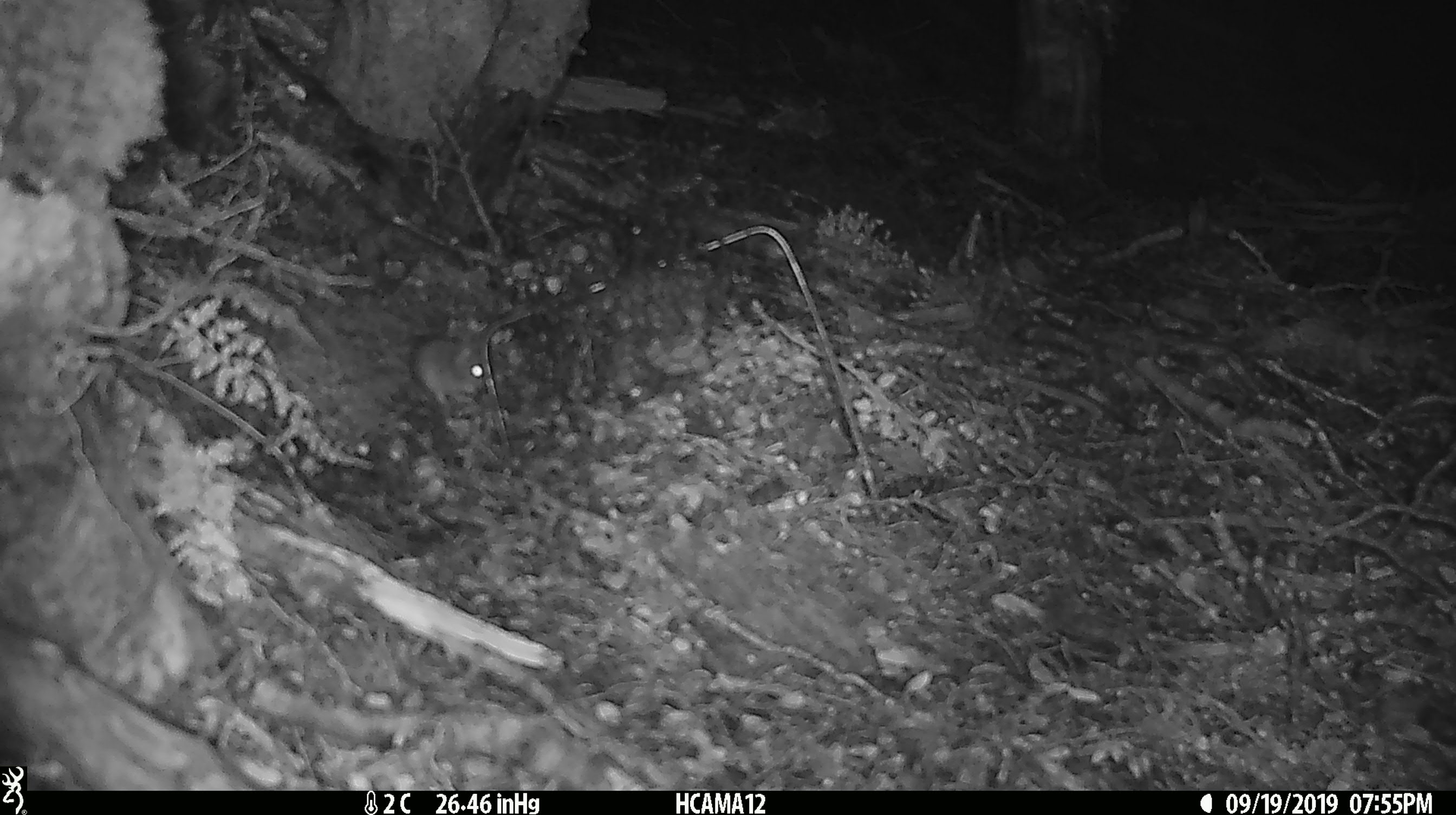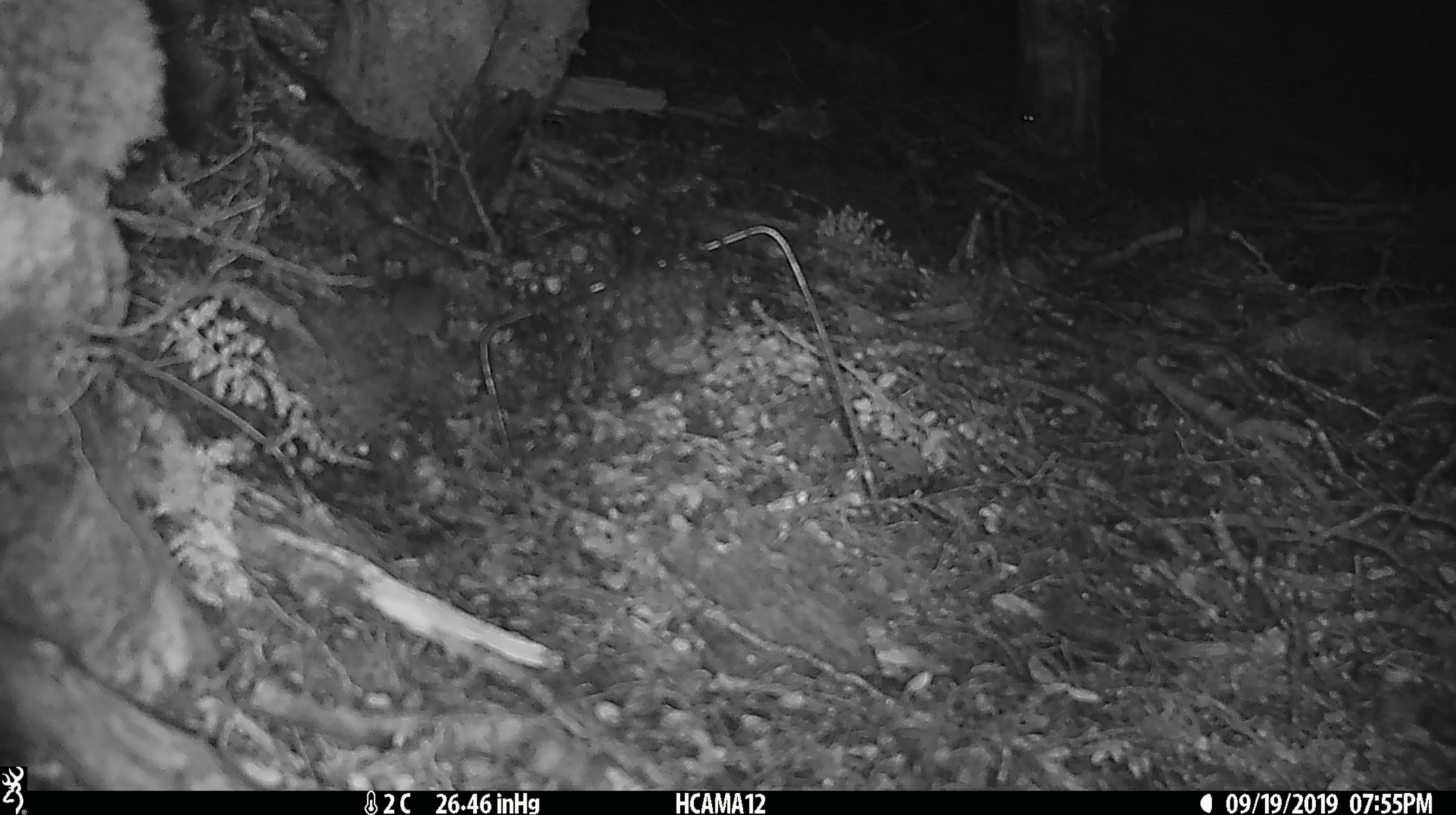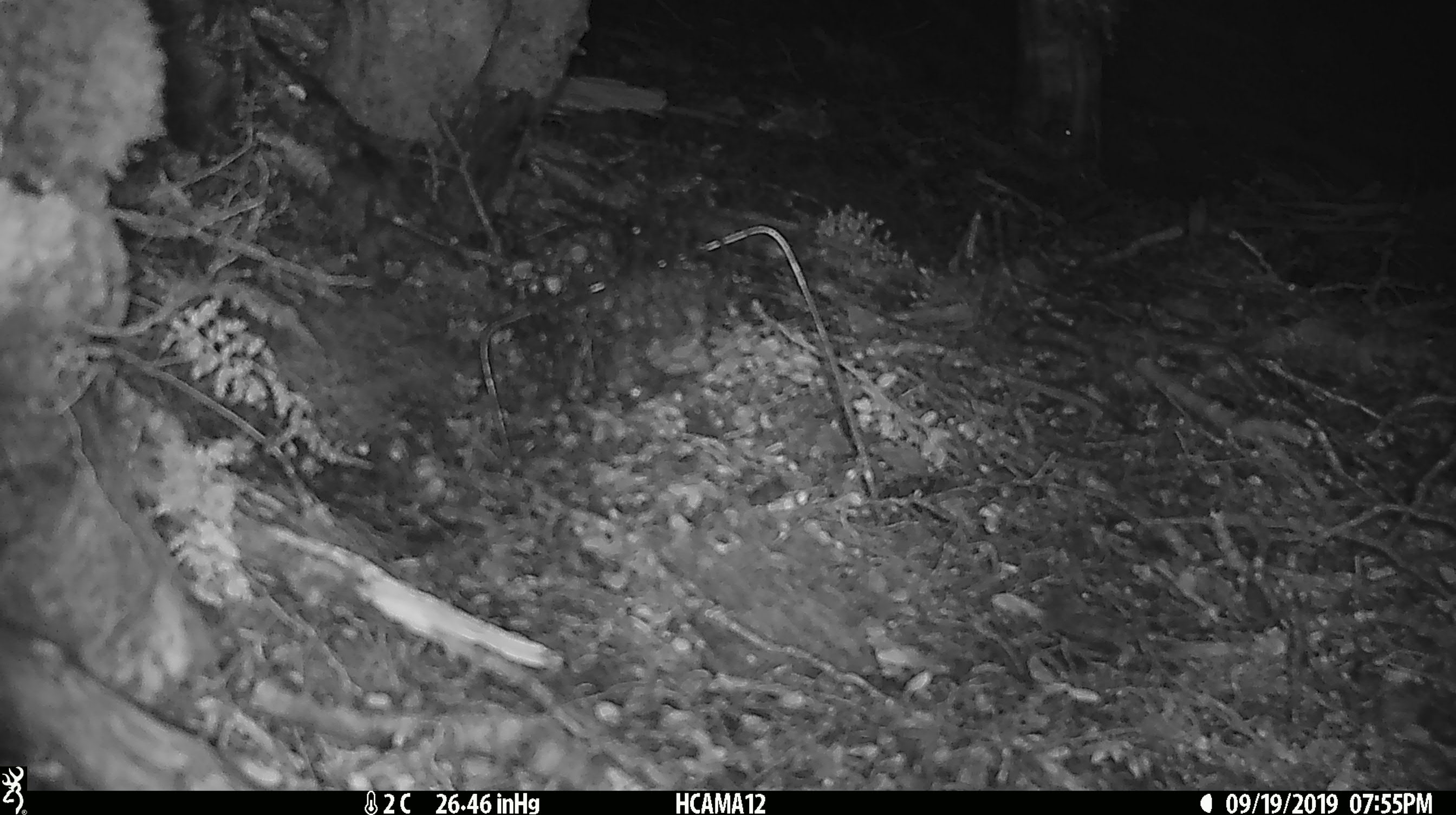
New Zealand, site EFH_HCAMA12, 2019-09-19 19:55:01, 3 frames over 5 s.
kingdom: Animalia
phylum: Chordata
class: Mammalia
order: Rodentia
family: Muridae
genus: Mus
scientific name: Mus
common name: mouse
Mouse (Mus).